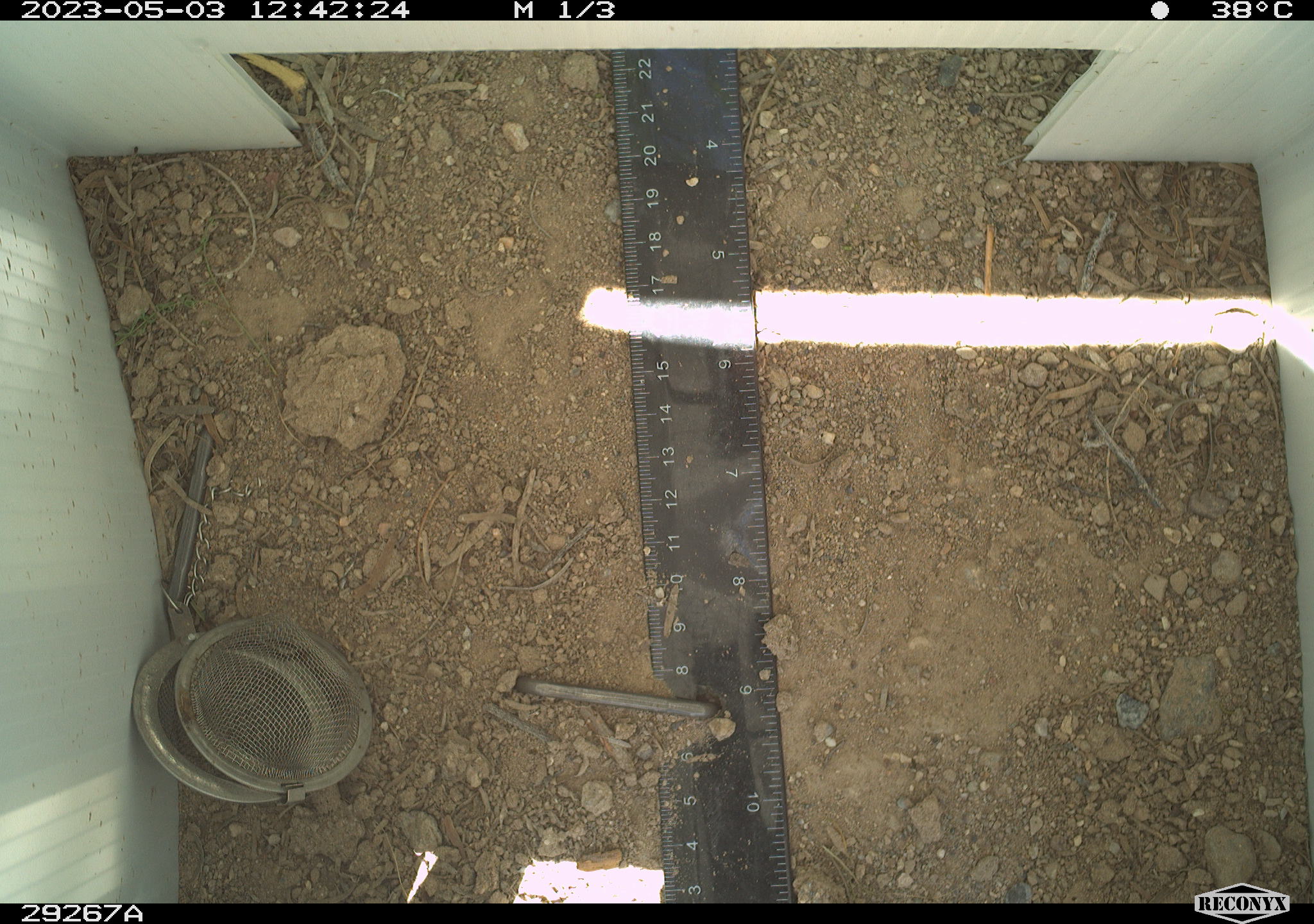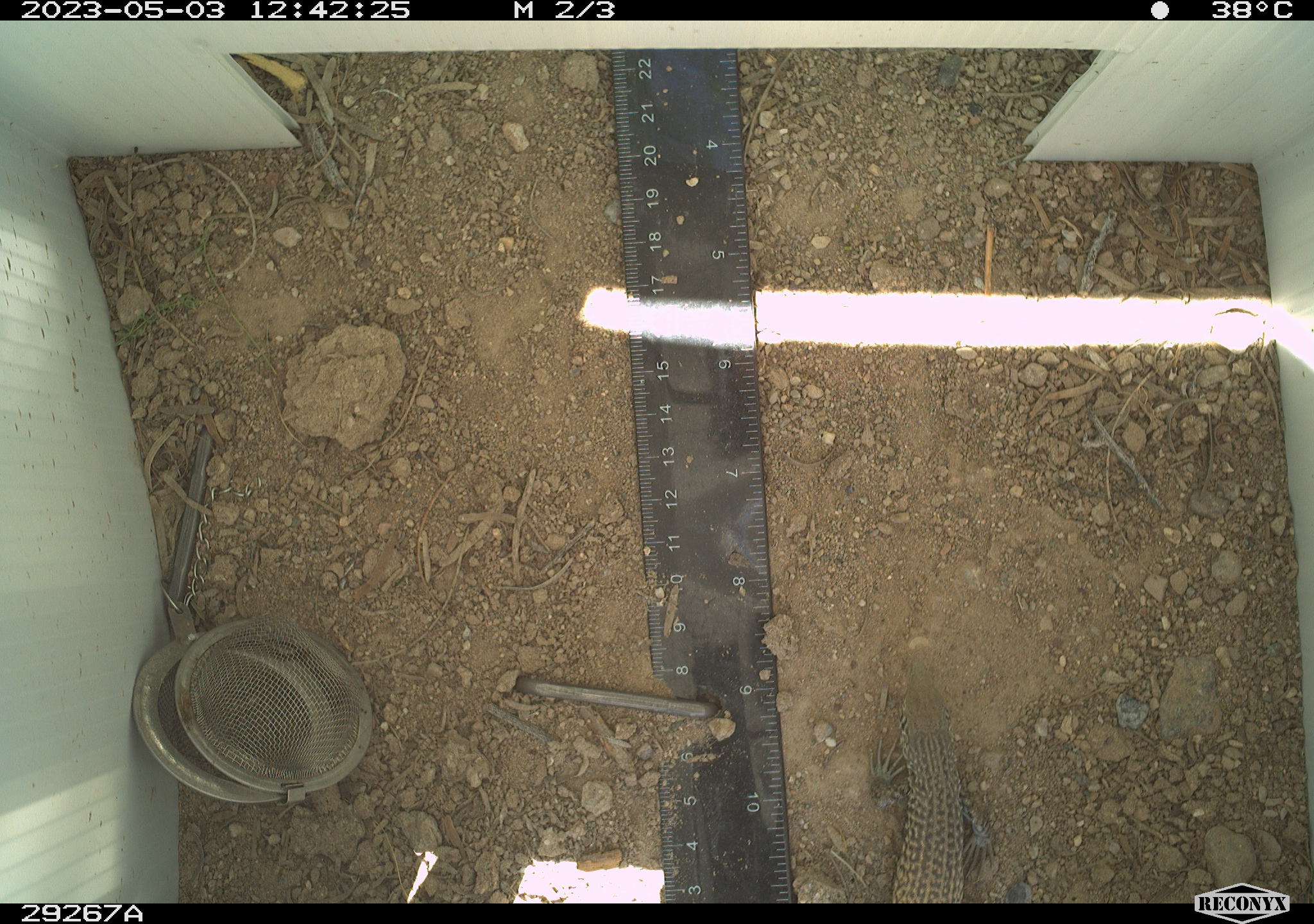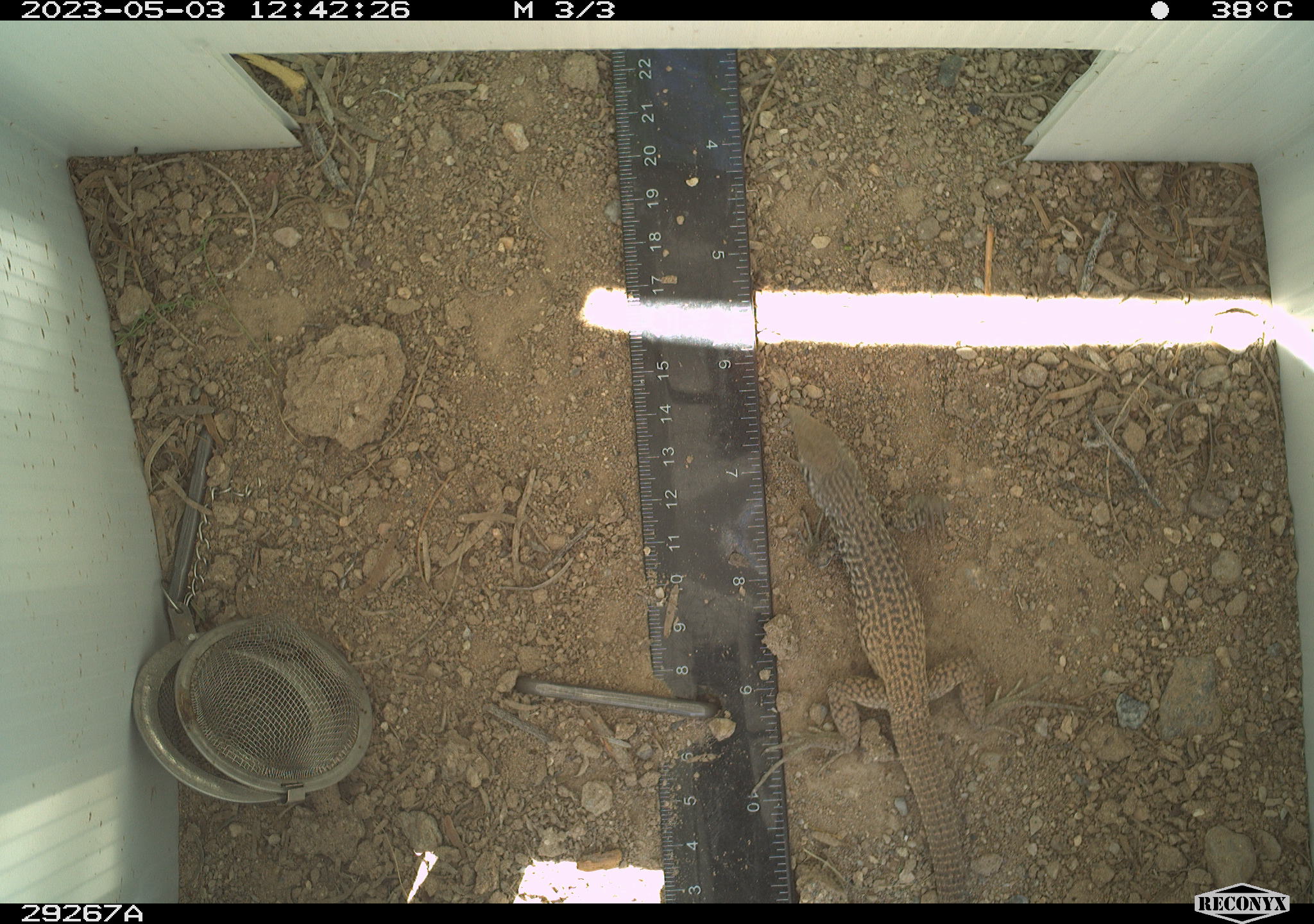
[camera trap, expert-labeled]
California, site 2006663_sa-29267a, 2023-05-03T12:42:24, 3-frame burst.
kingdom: Animalia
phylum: Chordata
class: Reptilia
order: Squamata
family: Teiidae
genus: Aspidoscelis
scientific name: Aspidoscelis tigris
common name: western whiptail